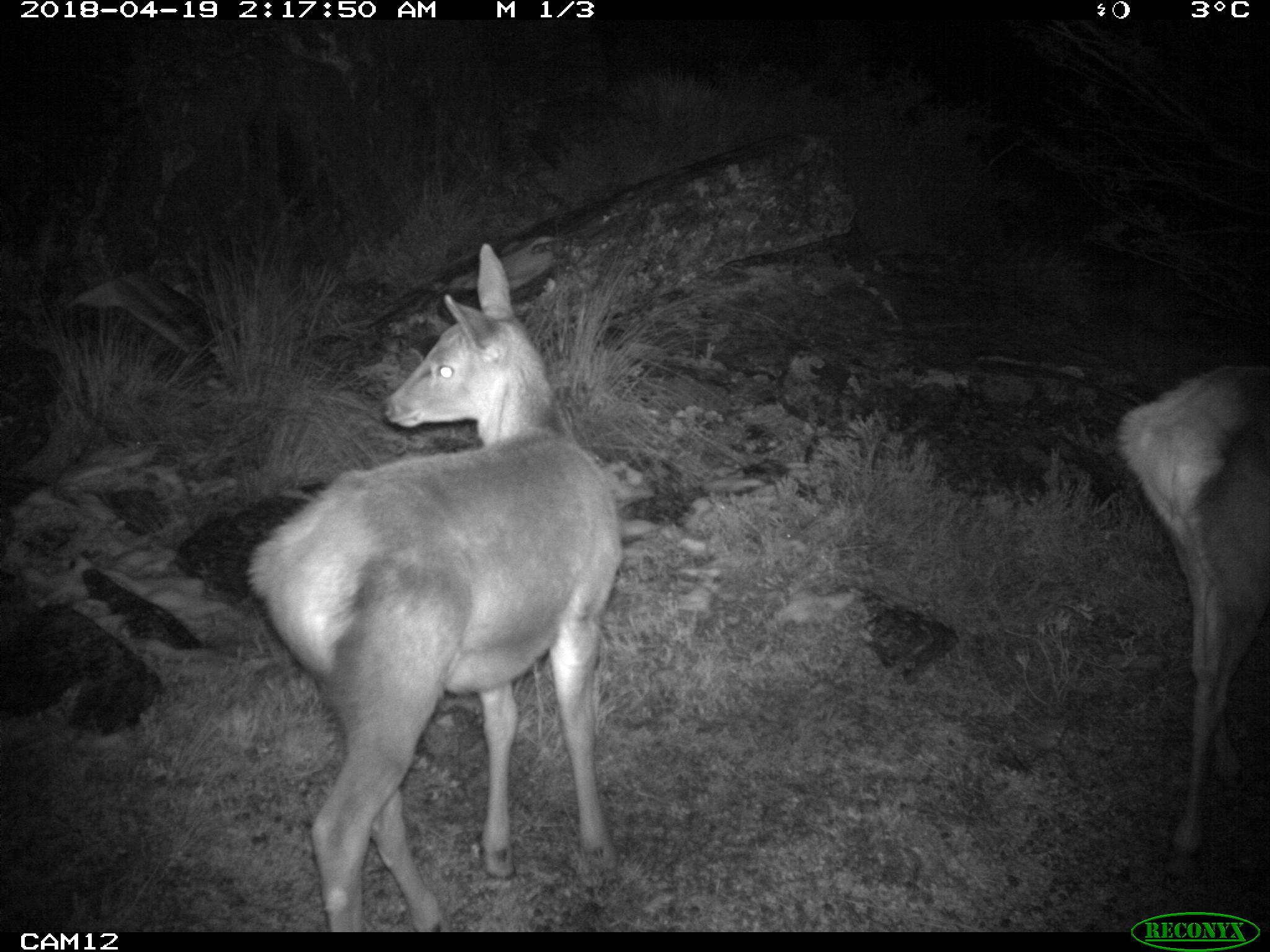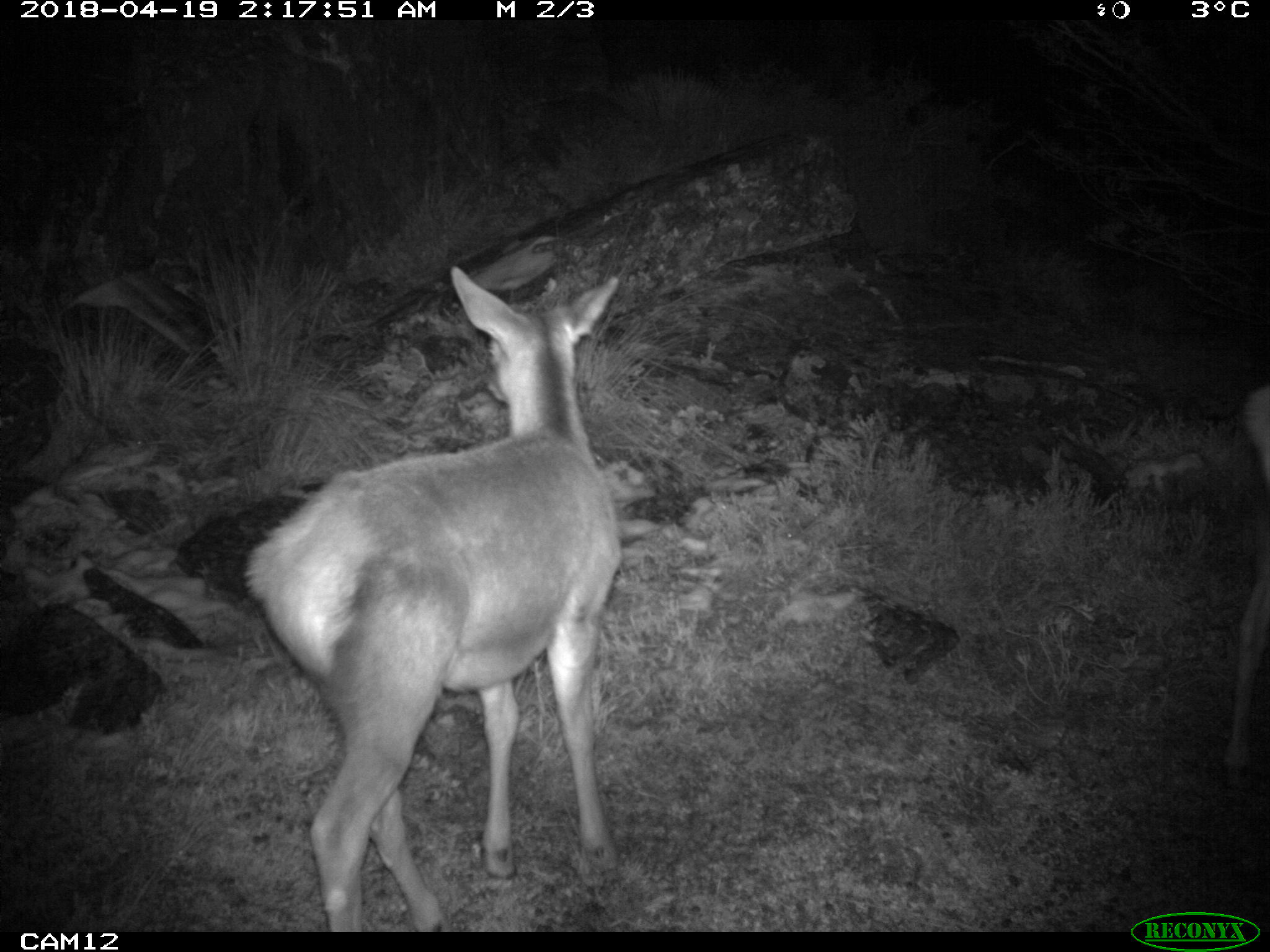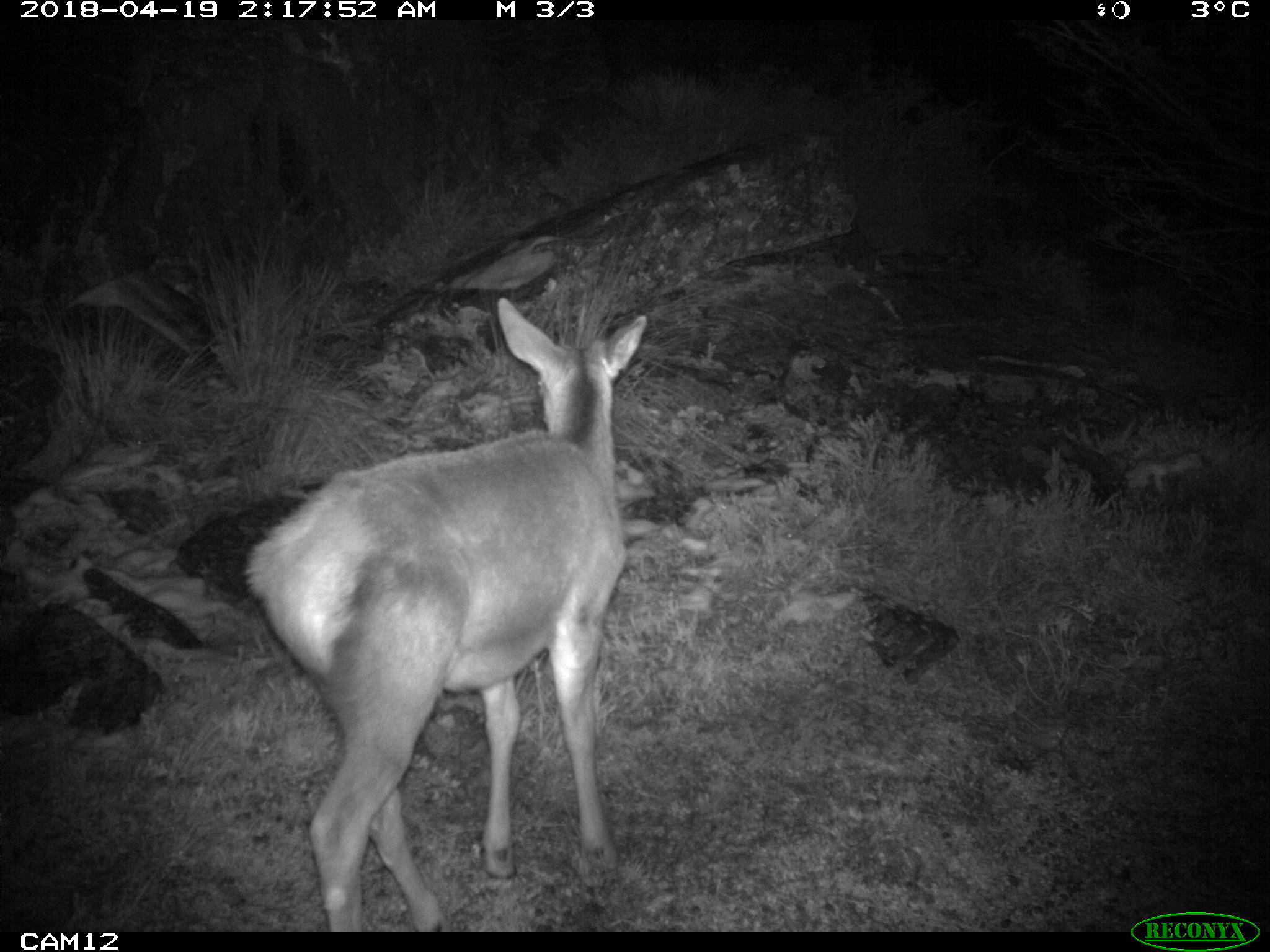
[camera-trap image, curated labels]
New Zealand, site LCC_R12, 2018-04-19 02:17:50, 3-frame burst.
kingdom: Animalia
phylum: Chordata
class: Mammalia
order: Artiodactyla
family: Cervidae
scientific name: Cervidae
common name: deer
Deer (Cervidae).